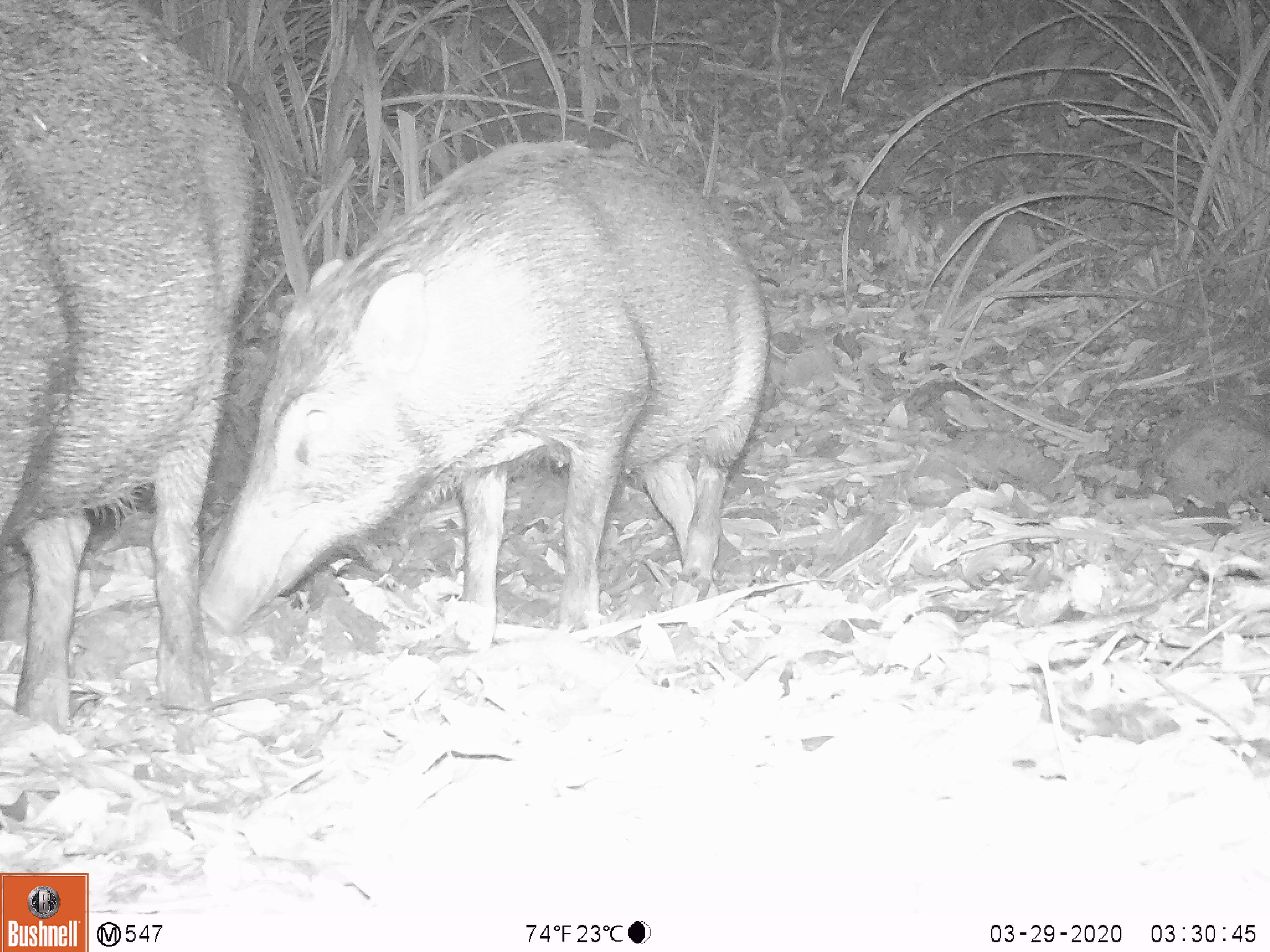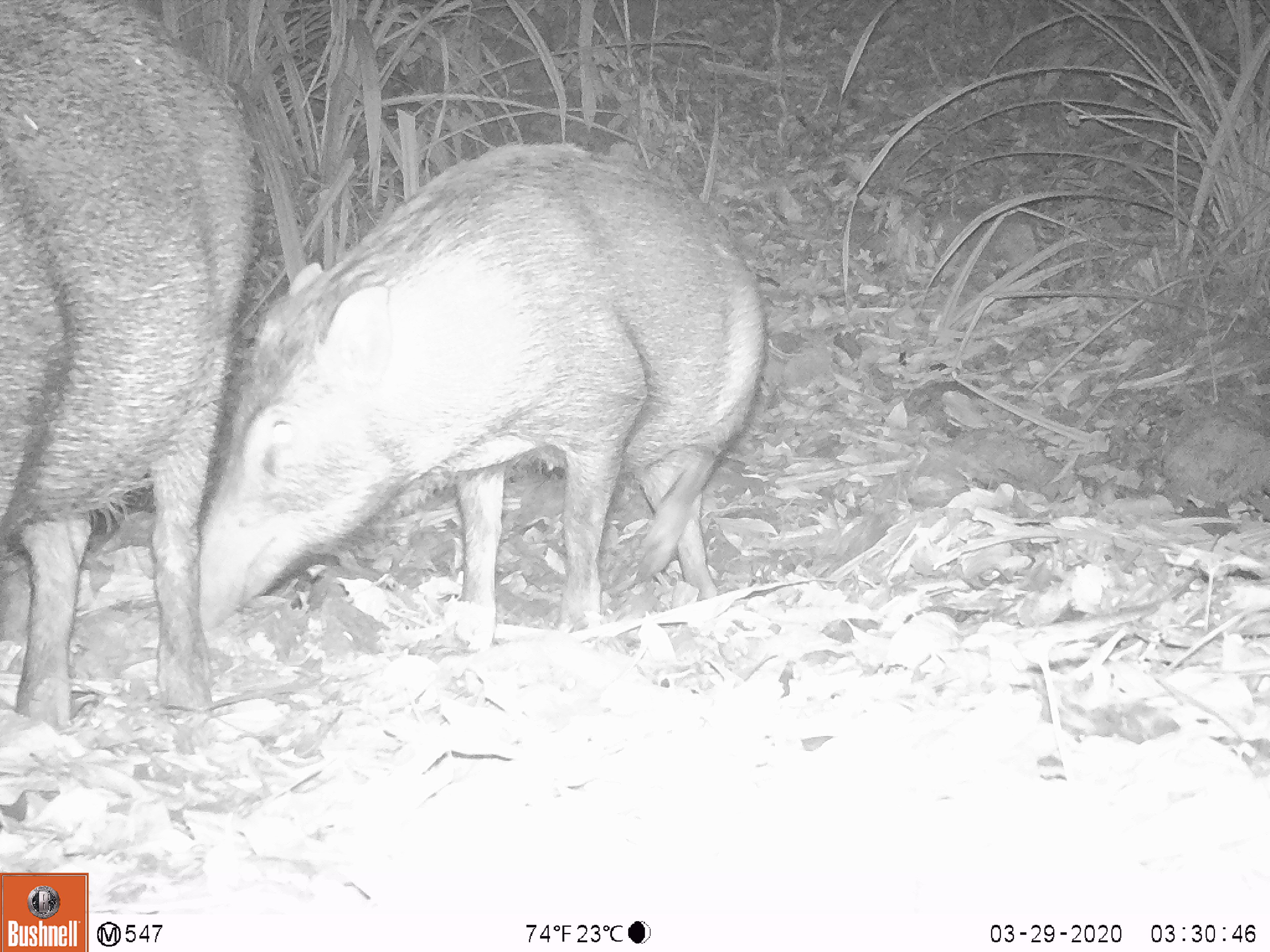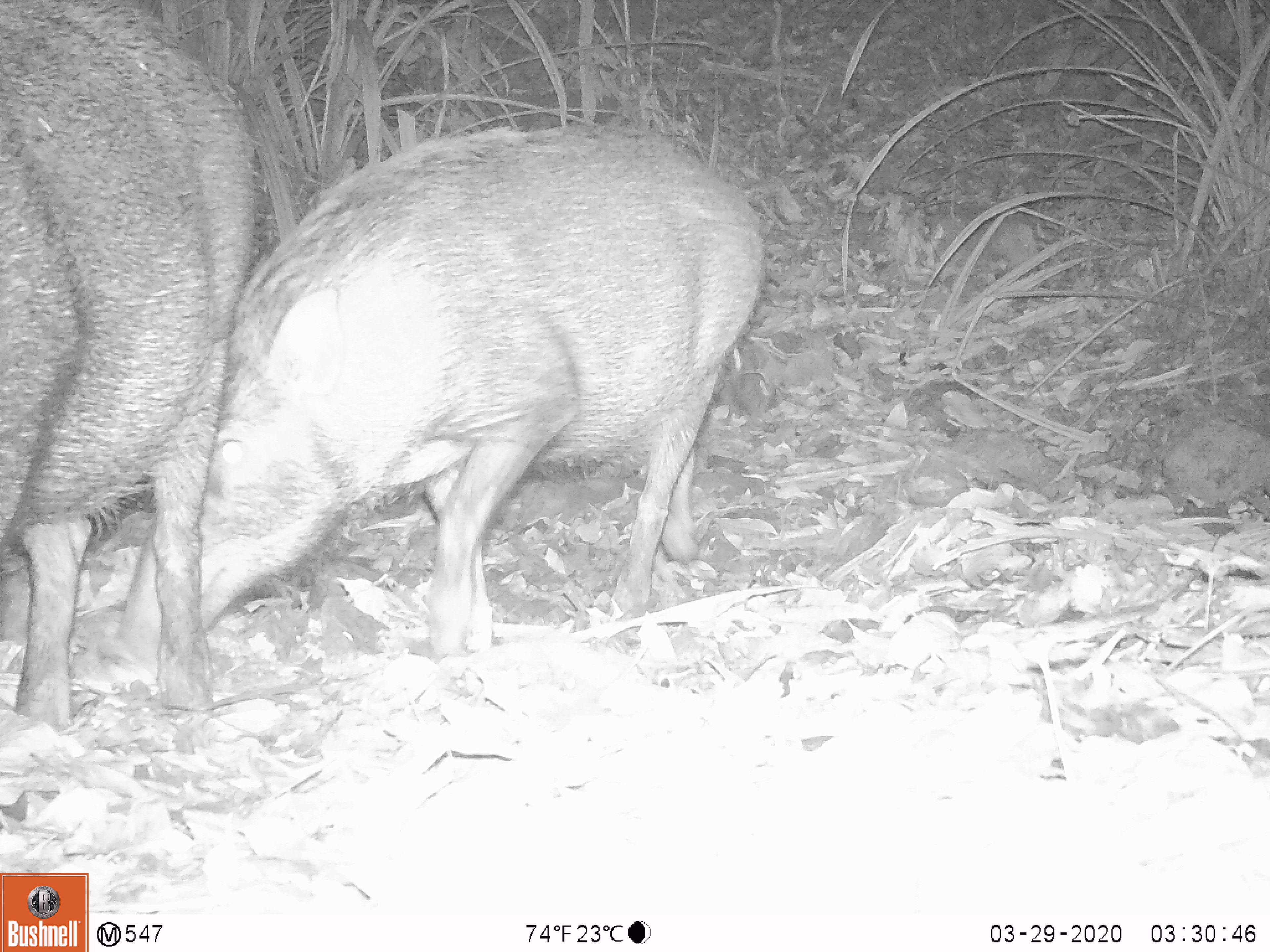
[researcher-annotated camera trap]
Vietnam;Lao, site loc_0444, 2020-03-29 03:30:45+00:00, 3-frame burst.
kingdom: Animalia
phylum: Chordata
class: Mammalia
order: Artiodactyla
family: Suidae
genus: Sus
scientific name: Sus scrofa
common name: eurasian wild pig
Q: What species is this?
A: Eurasian wild pig (Sus scrofa).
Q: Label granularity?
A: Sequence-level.